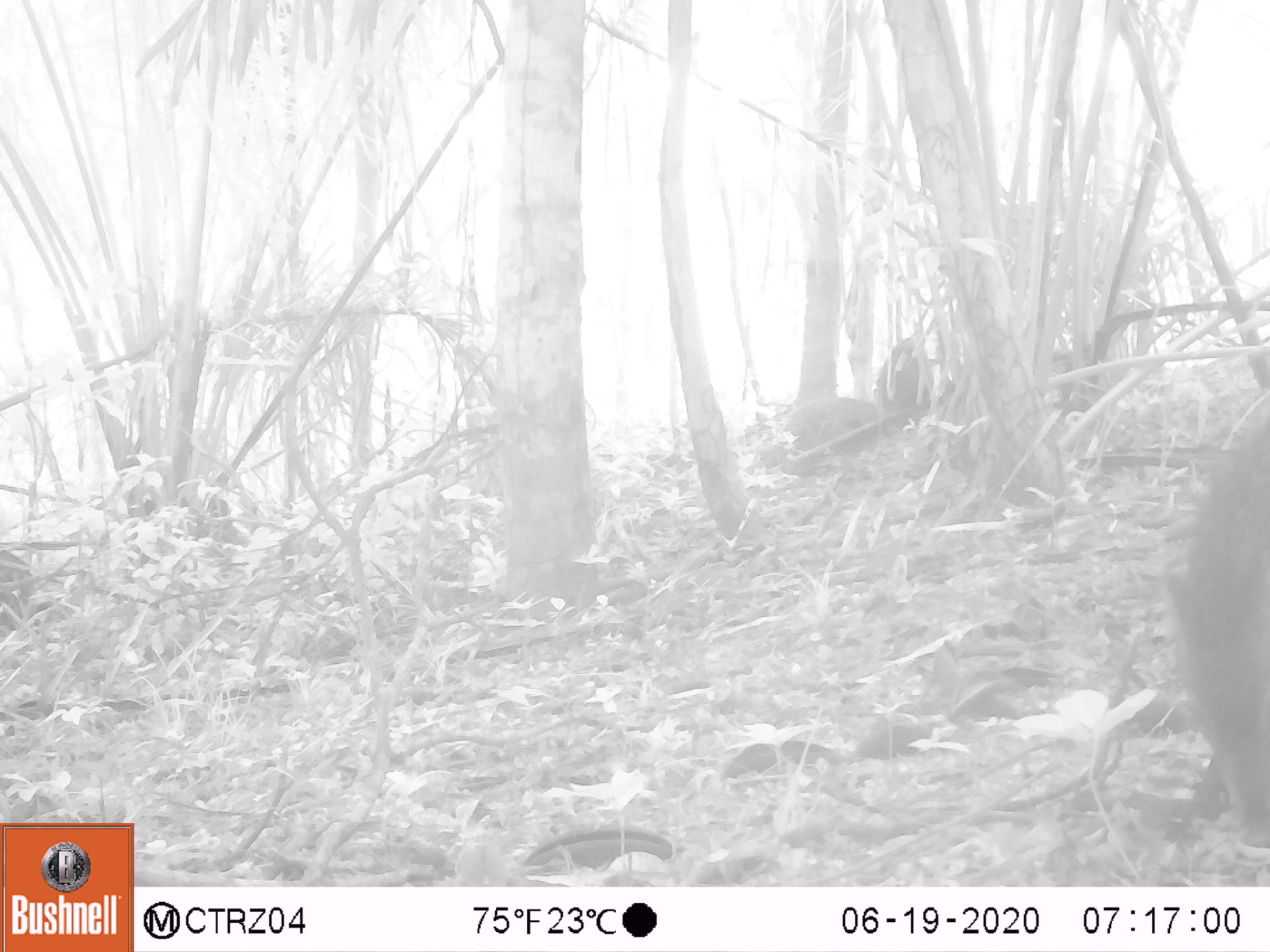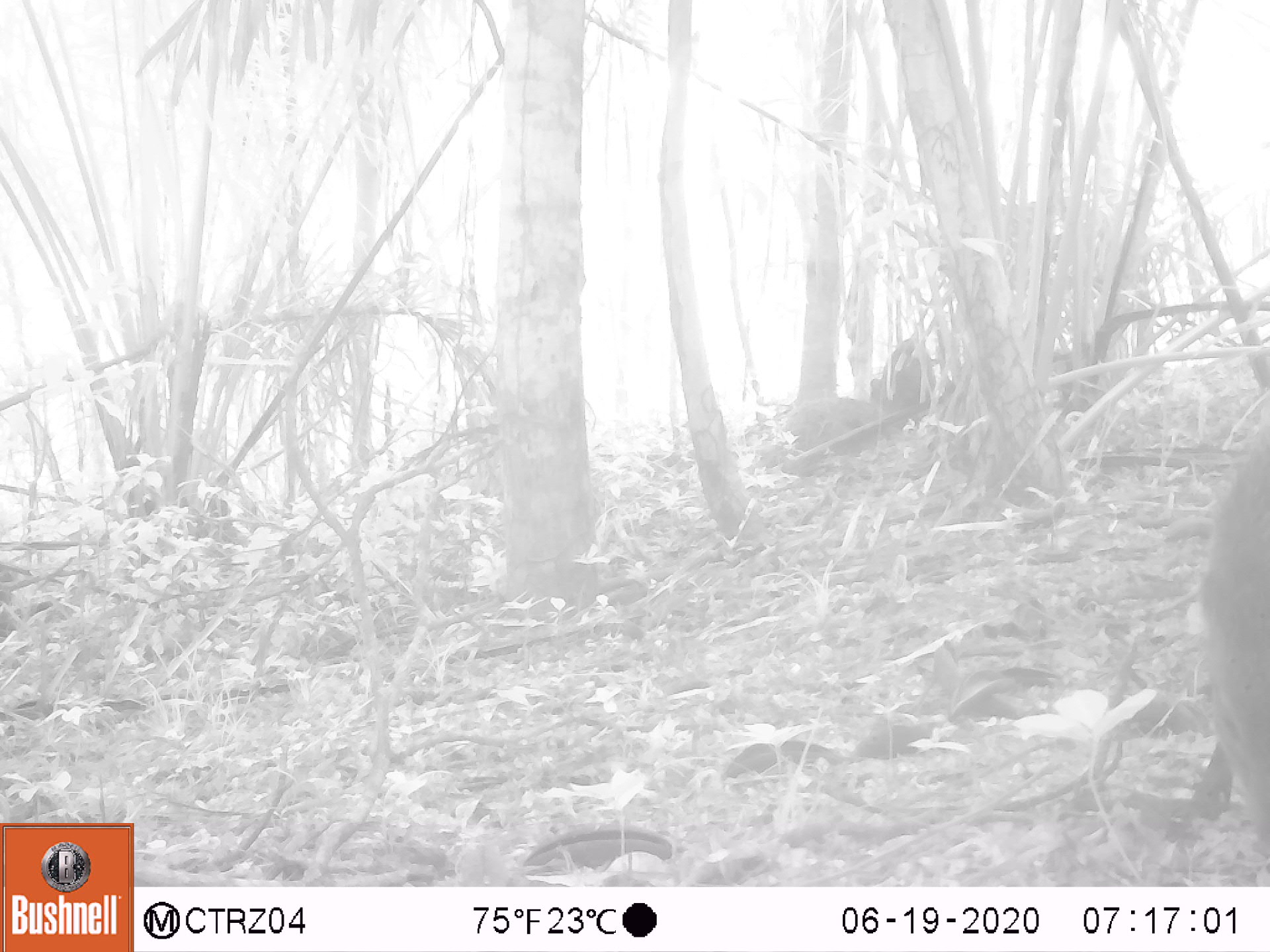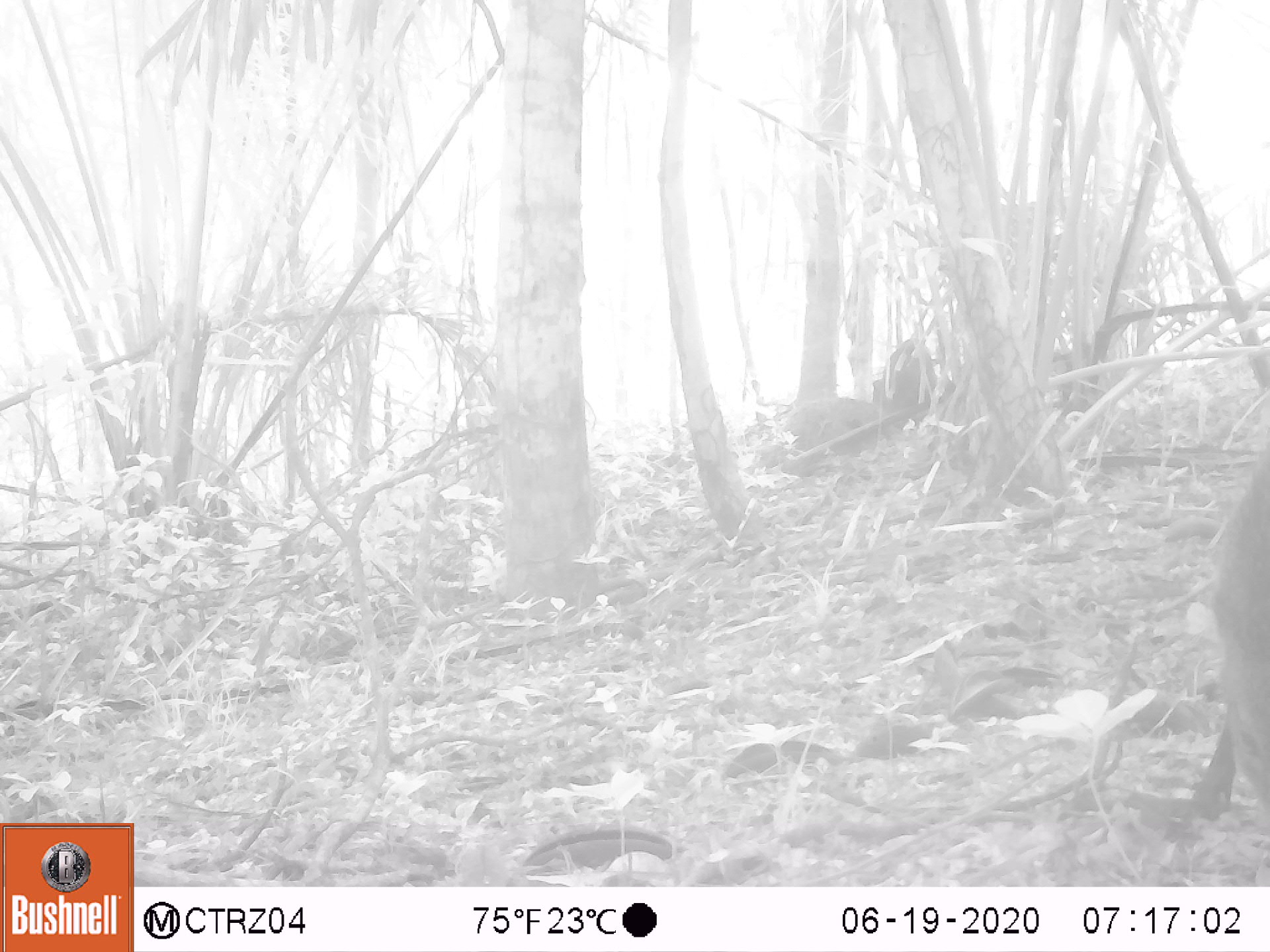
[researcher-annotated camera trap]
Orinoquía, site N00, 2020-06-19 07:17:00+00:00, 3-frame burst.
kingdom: Animalia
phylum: Chordata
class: Mammalia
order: Artiodactyla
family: Tayassuidae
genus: Pecari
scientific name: Pecari tajacu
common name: collared peccary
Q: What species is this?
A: Collared peccary (Pecari tajacu).